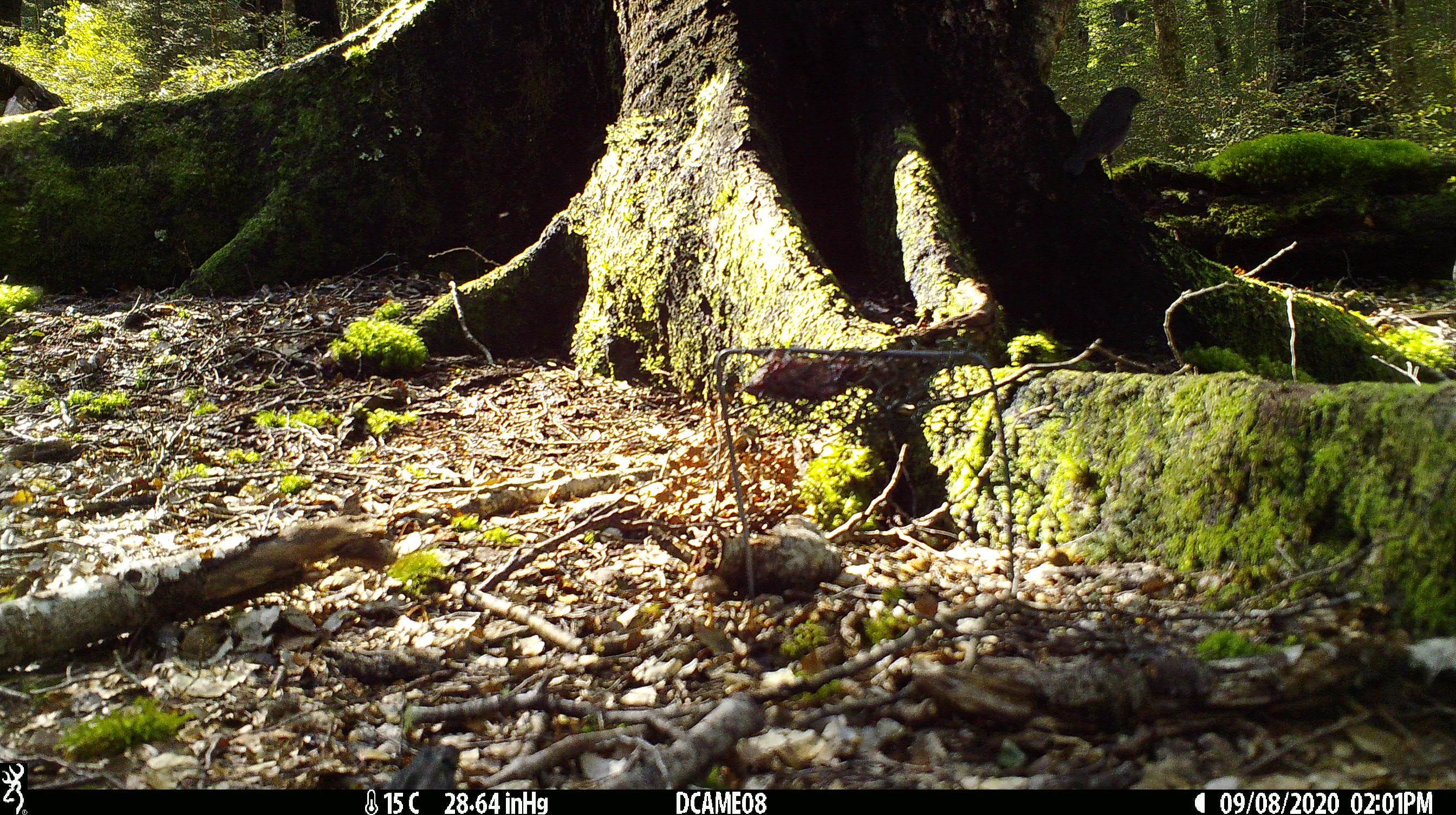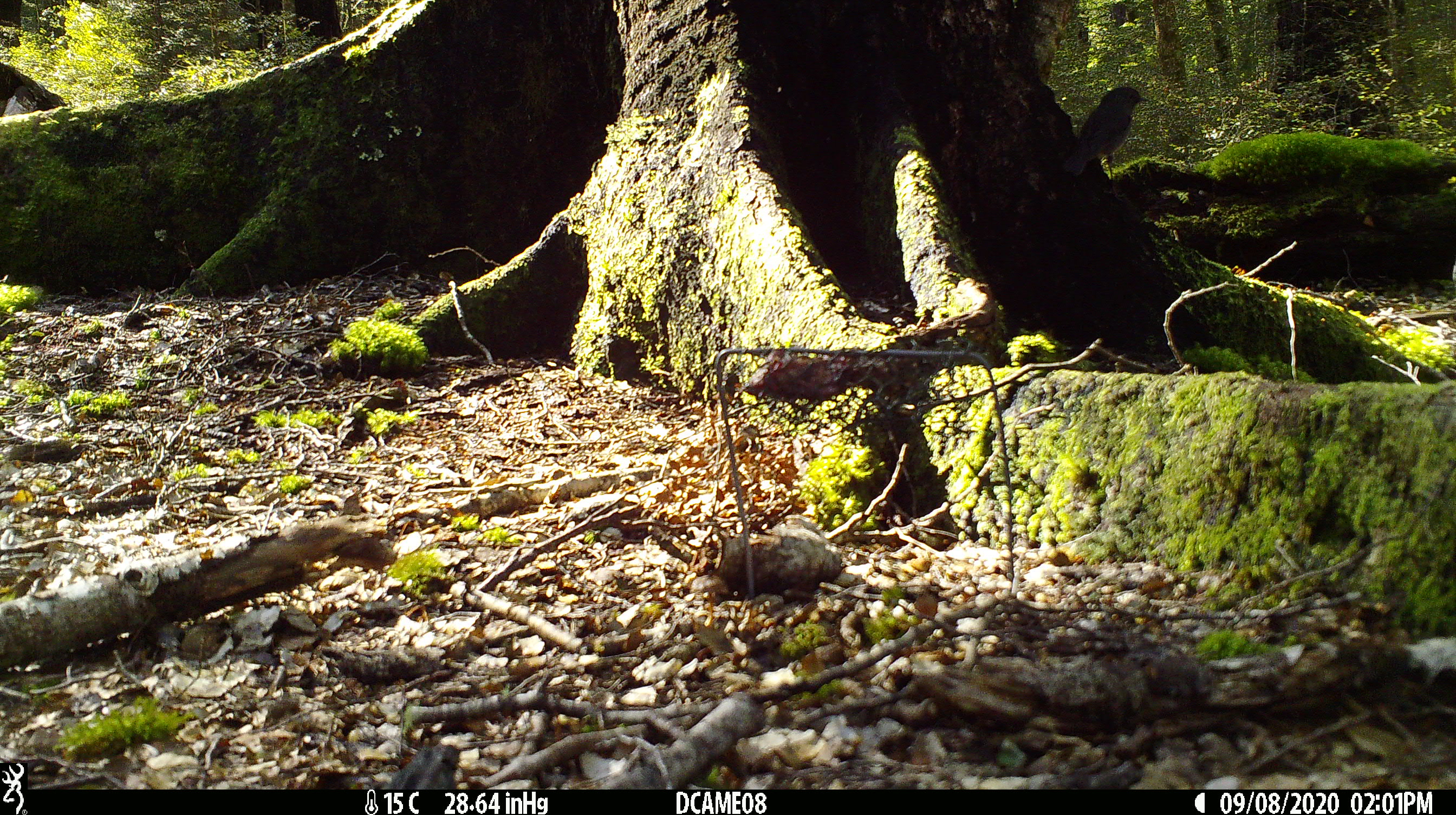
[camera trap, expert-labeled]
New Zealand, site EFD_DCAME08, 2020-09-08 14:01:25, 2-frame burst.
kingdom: Animalia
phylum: Chordata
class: Aves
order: Passeriformes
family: Petroicidae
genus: Petroica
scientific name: Petroica australis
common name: new zealand robin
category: robin